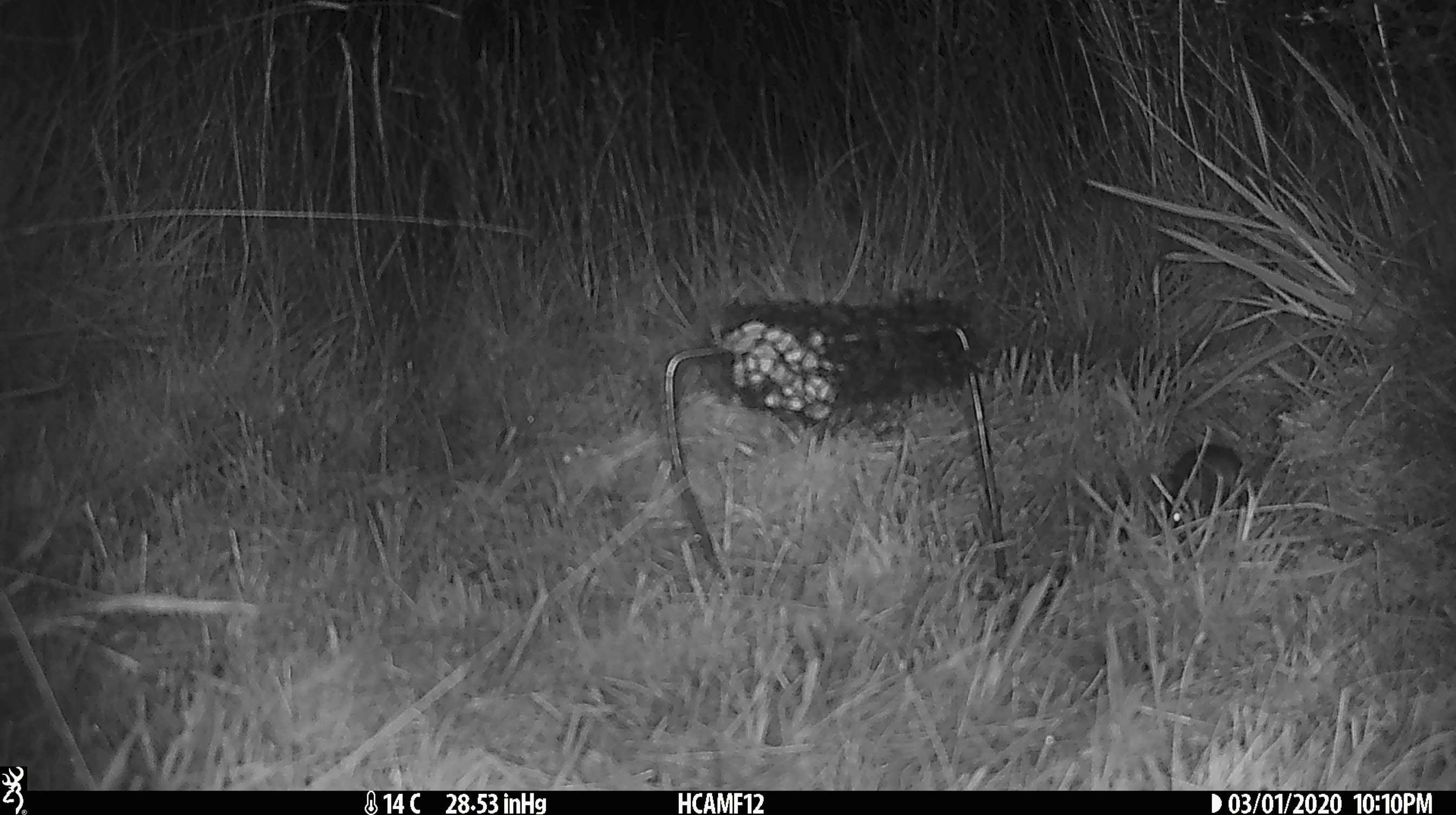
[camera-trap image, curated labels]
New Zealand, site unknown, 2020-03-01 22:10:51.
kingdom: Animalia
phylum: Chordata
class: Mammalia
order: Rodentia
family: Muridae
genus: Mus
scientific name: Mus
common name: mouse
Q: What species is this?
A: Mouse (Mus).